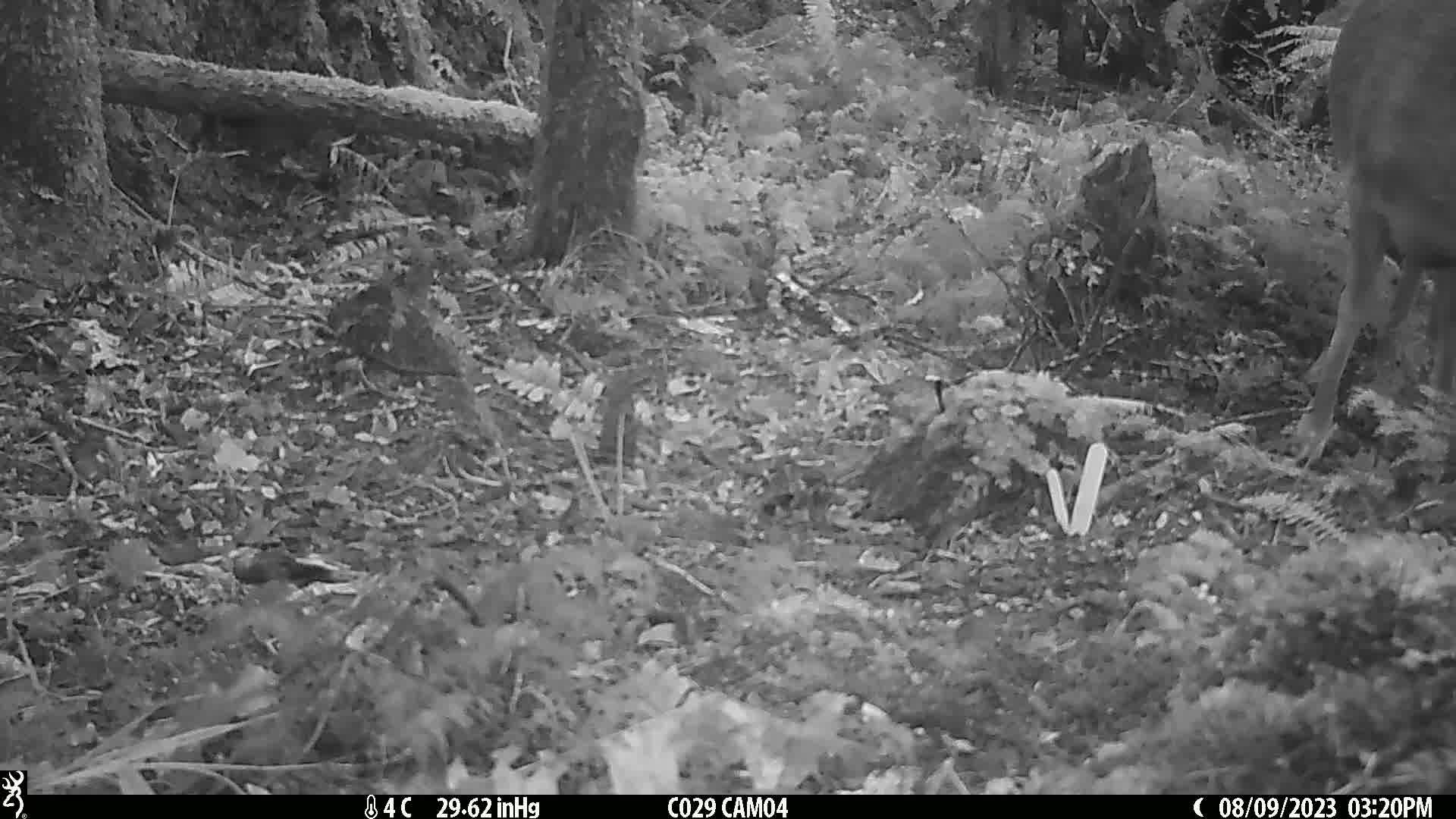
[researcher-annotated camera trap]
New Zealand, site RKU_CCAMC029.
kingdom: Animalia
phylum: Chordata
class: Mammalia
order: Artiodactyla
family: Cervidae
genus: Odocoileus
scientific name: Odocoileus virginianus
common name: white-tailed deer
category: white tailed deer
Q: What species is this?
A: White tailed deer (white-tailed deer) (Odocoileus virginianus).